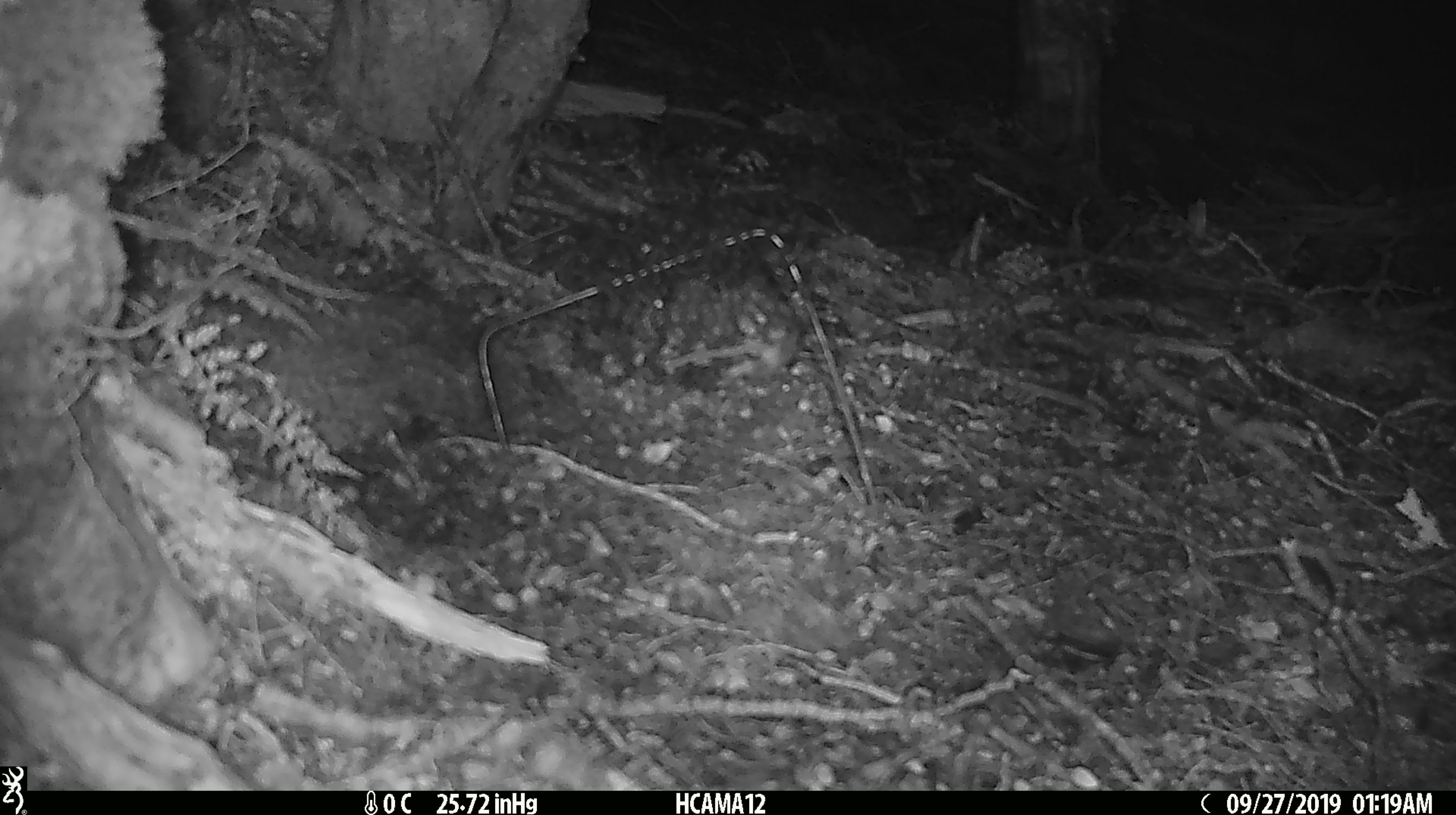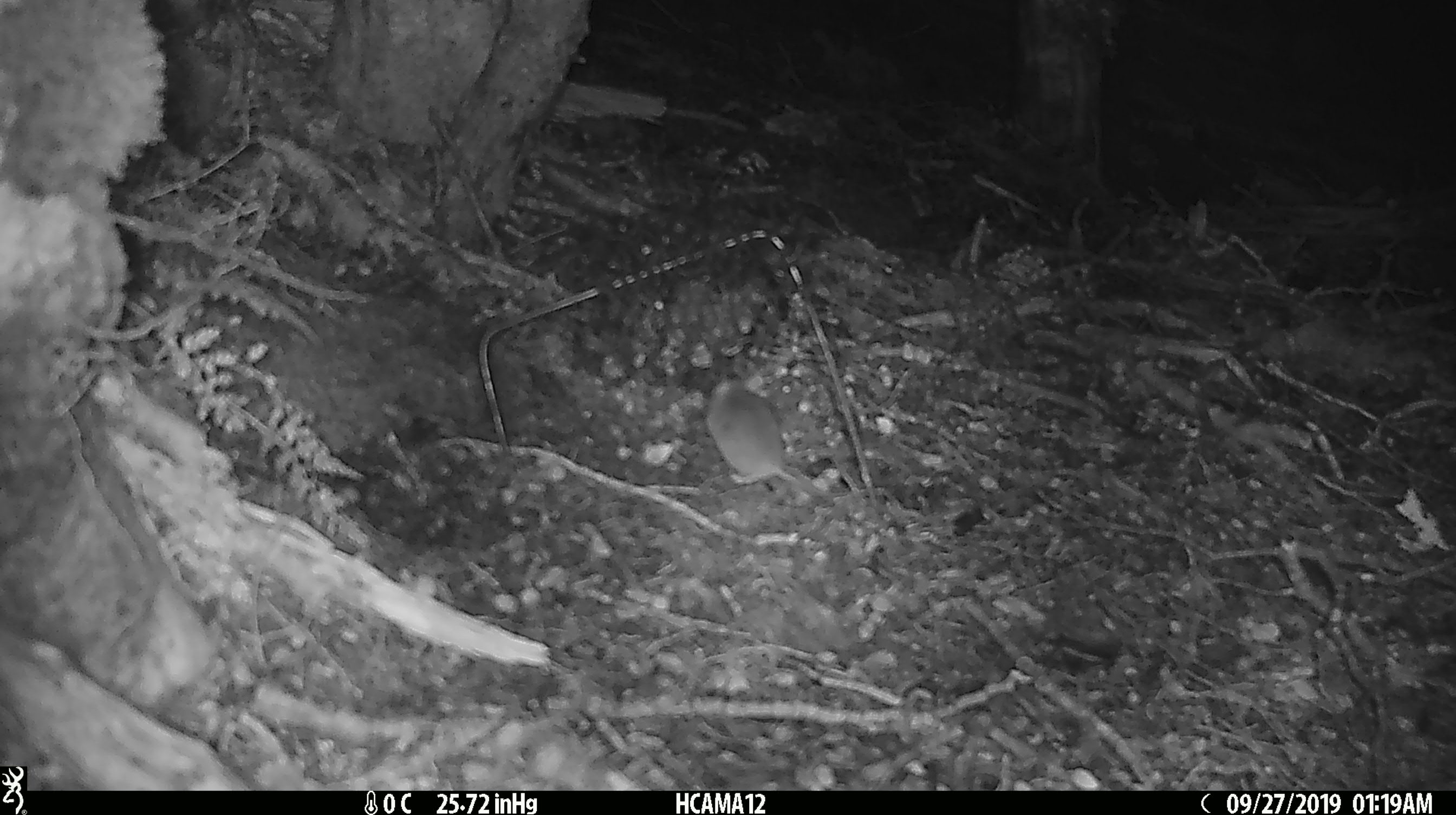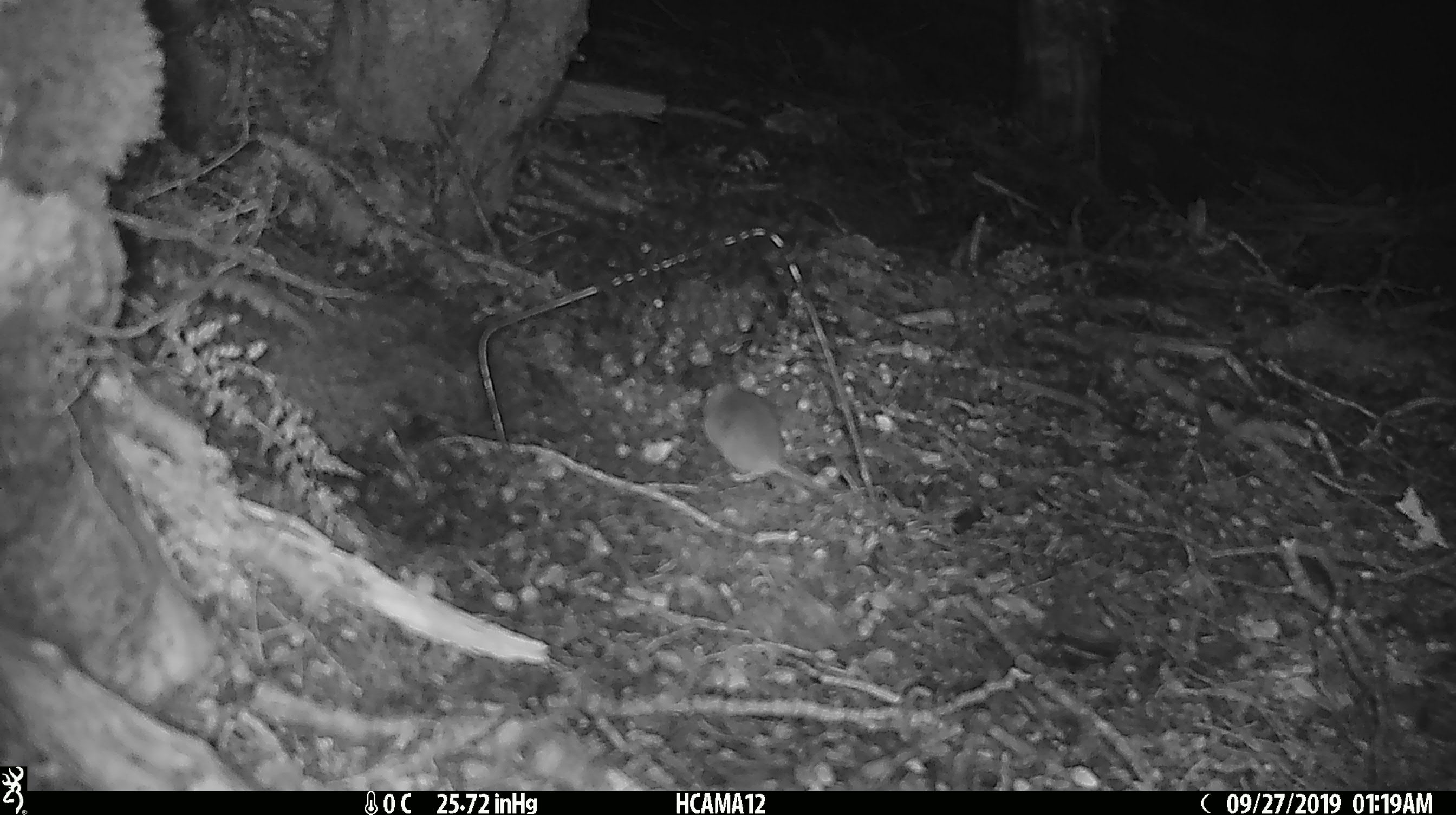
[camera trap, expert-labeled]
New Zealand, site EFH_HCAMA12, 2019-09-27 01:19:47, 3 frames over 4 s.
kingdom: Animalia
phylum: Chordata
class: Mammalia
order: Rodentia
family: Muridae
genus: Mus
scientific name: Mus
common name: mouse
Mouse (Mus).